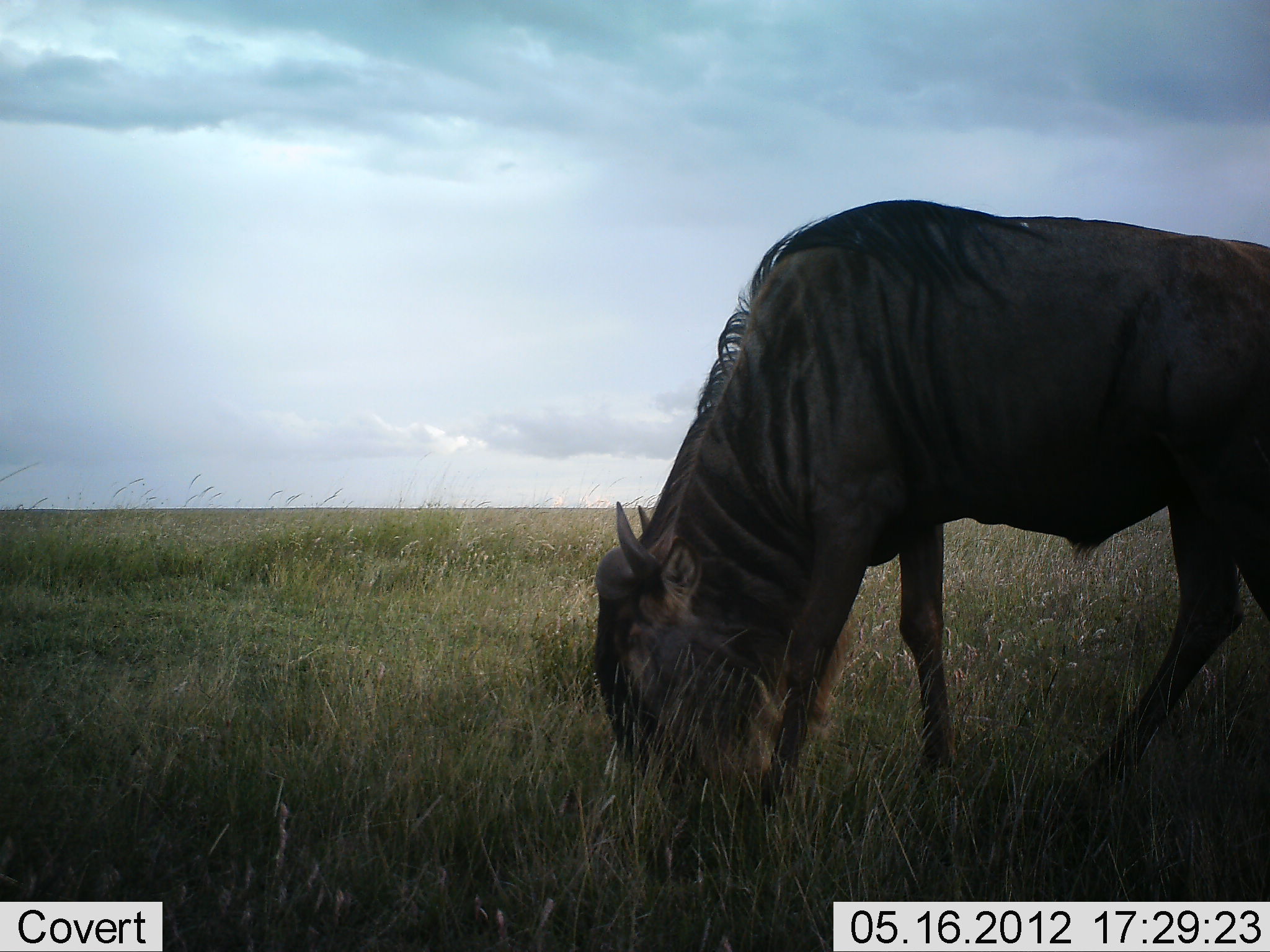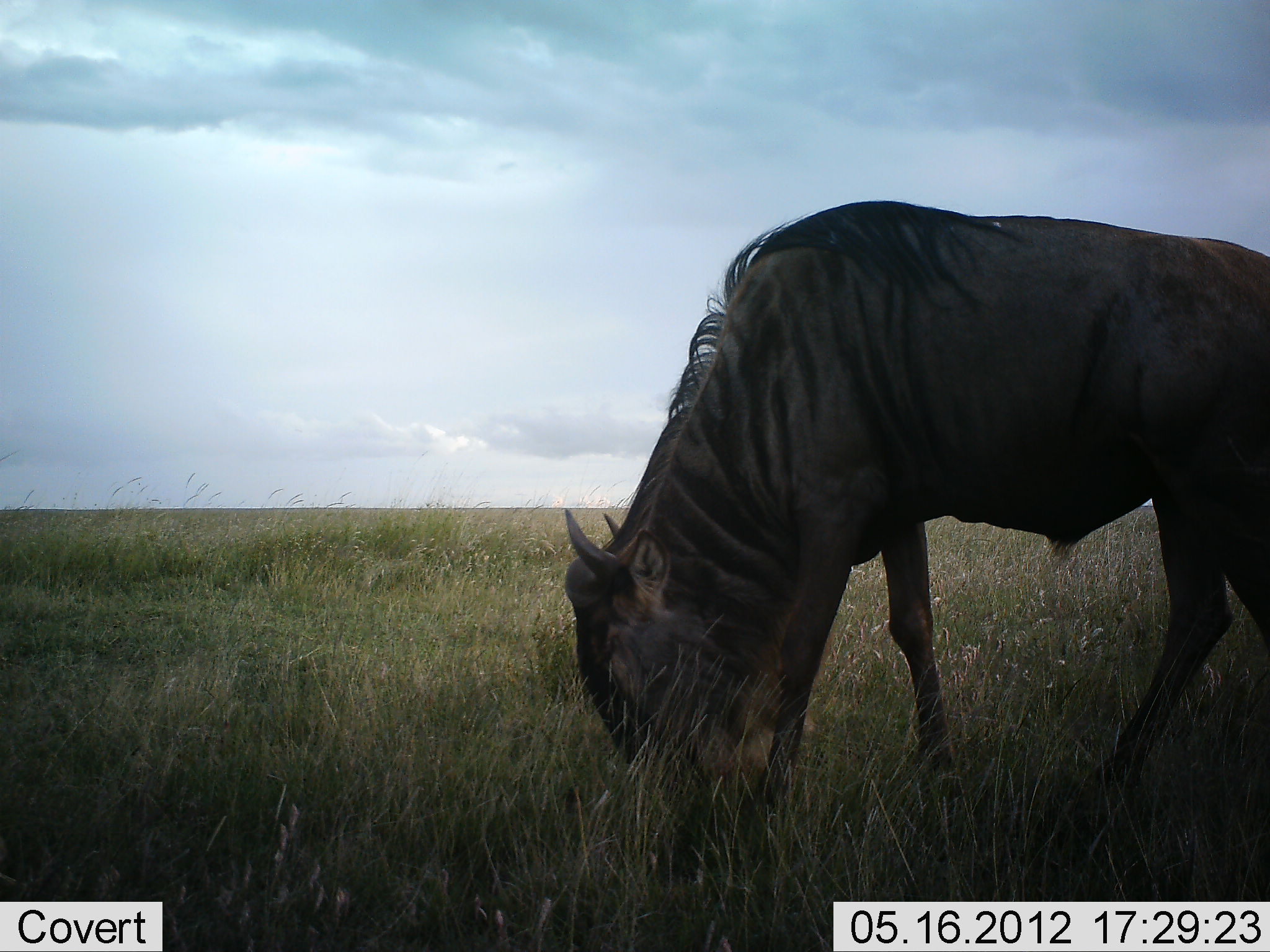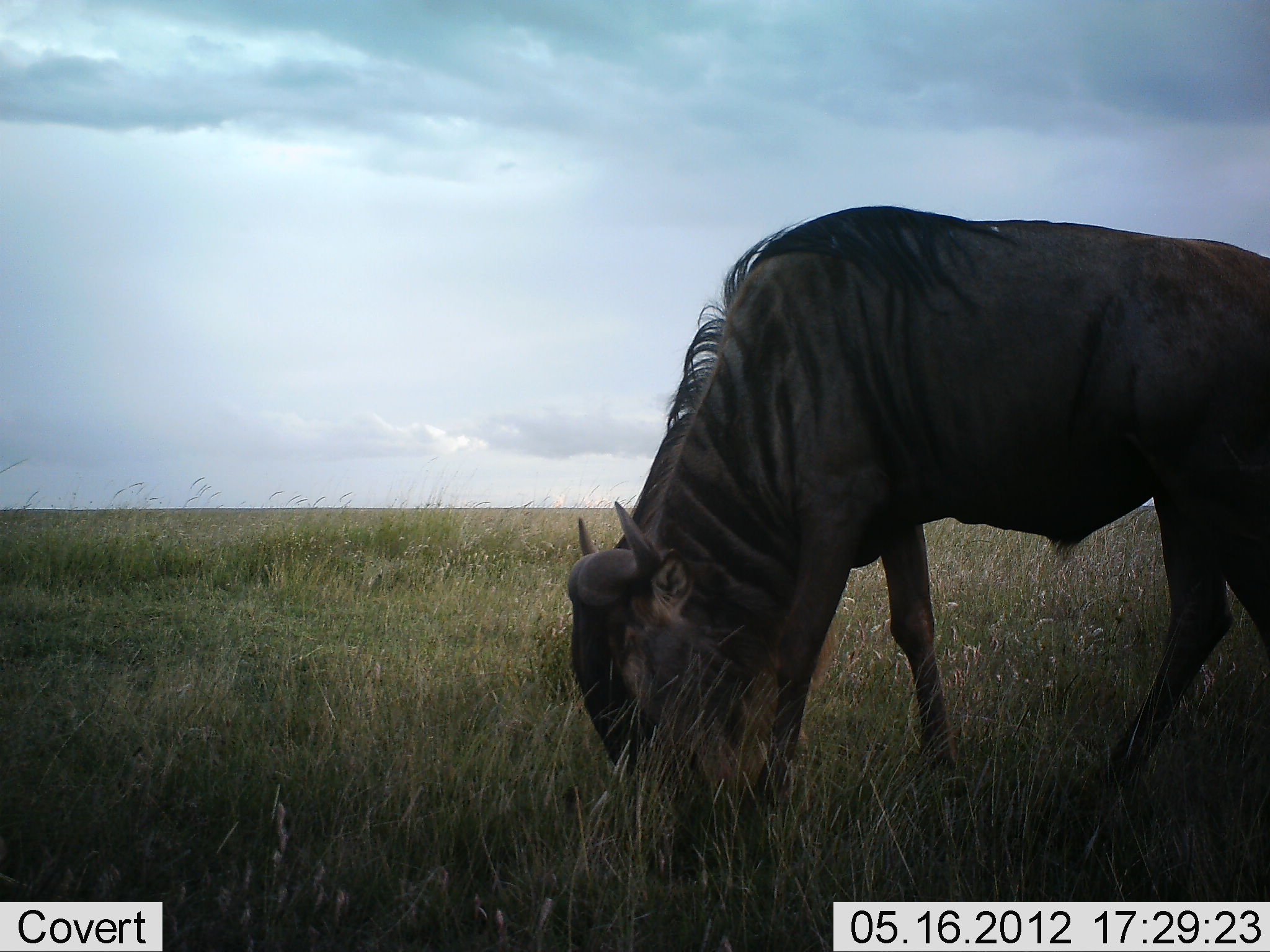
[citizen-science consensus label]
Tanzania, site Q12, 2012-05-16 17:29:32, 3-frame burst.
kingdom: Animalia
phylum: Chordata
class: Mammalia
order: Artiodactyla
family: Bovidae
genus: Connochaetes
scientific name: Connochaetes taurinus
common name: blue wildebeest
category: wildebeest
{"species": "wildebeest (blue wildebeest) (Connochaetes taurinus)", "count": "1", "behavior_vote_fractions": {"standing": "20%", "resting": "0%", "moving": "0%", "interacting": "0%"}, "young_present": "0%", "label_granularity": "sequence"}